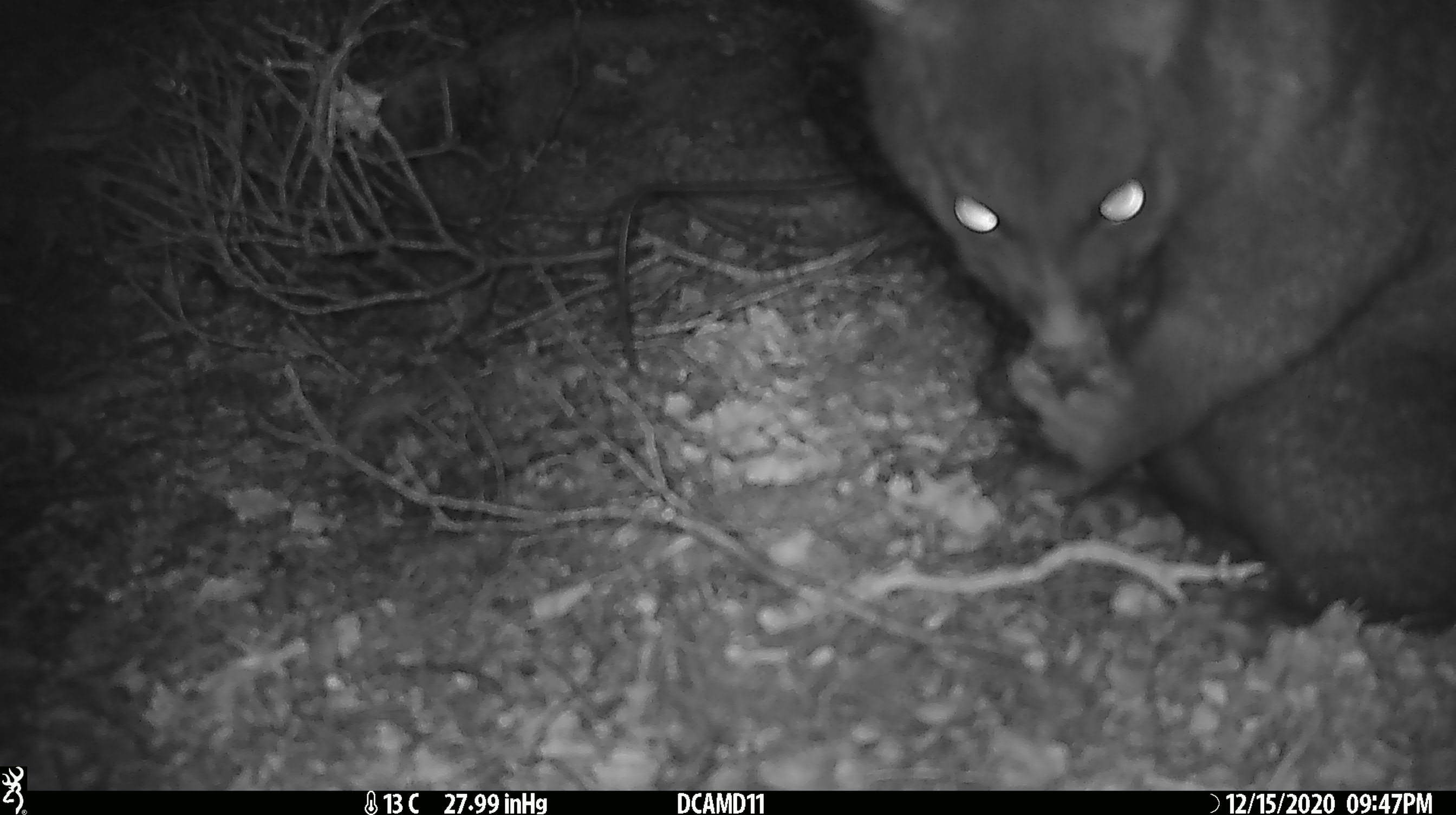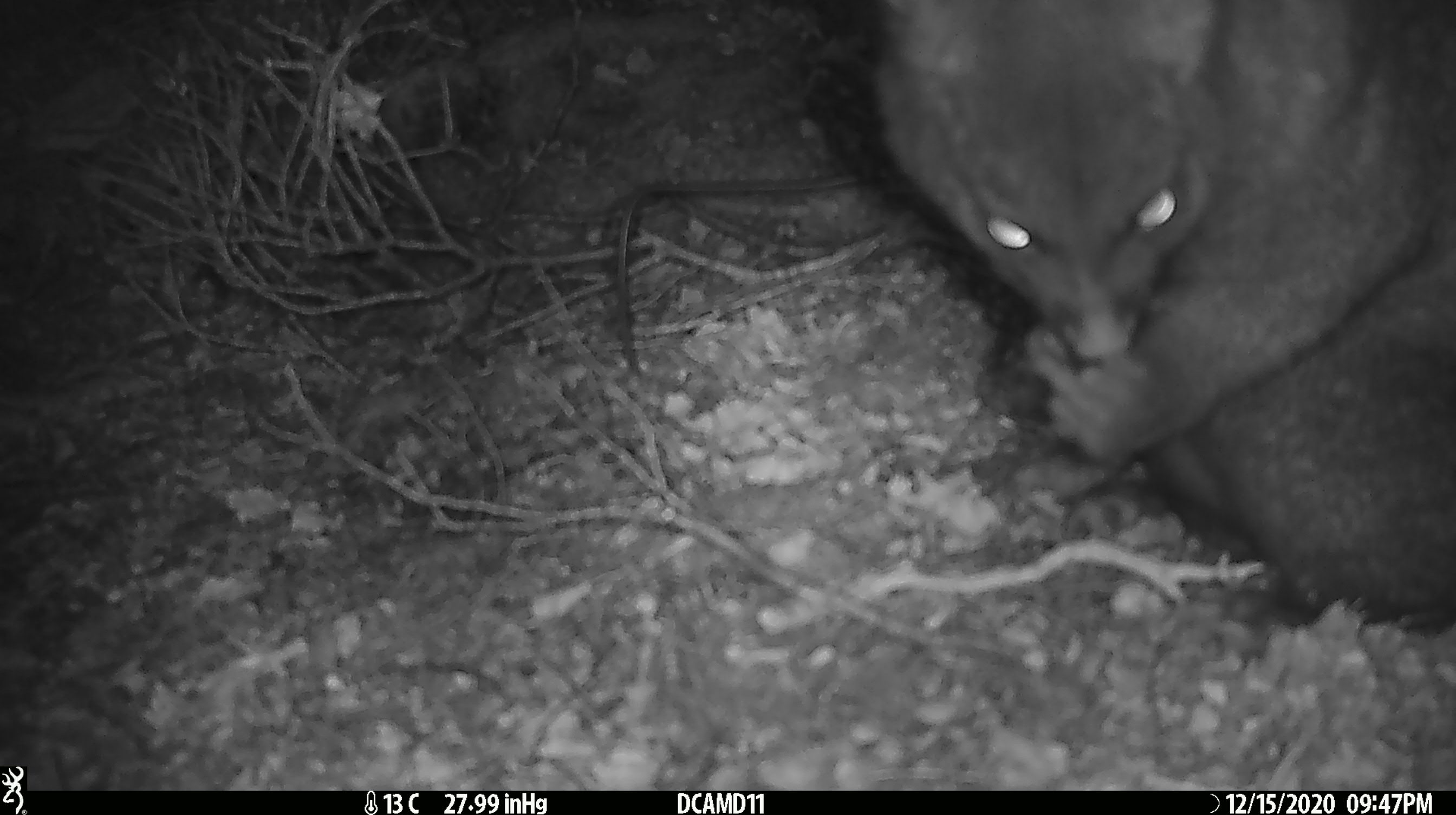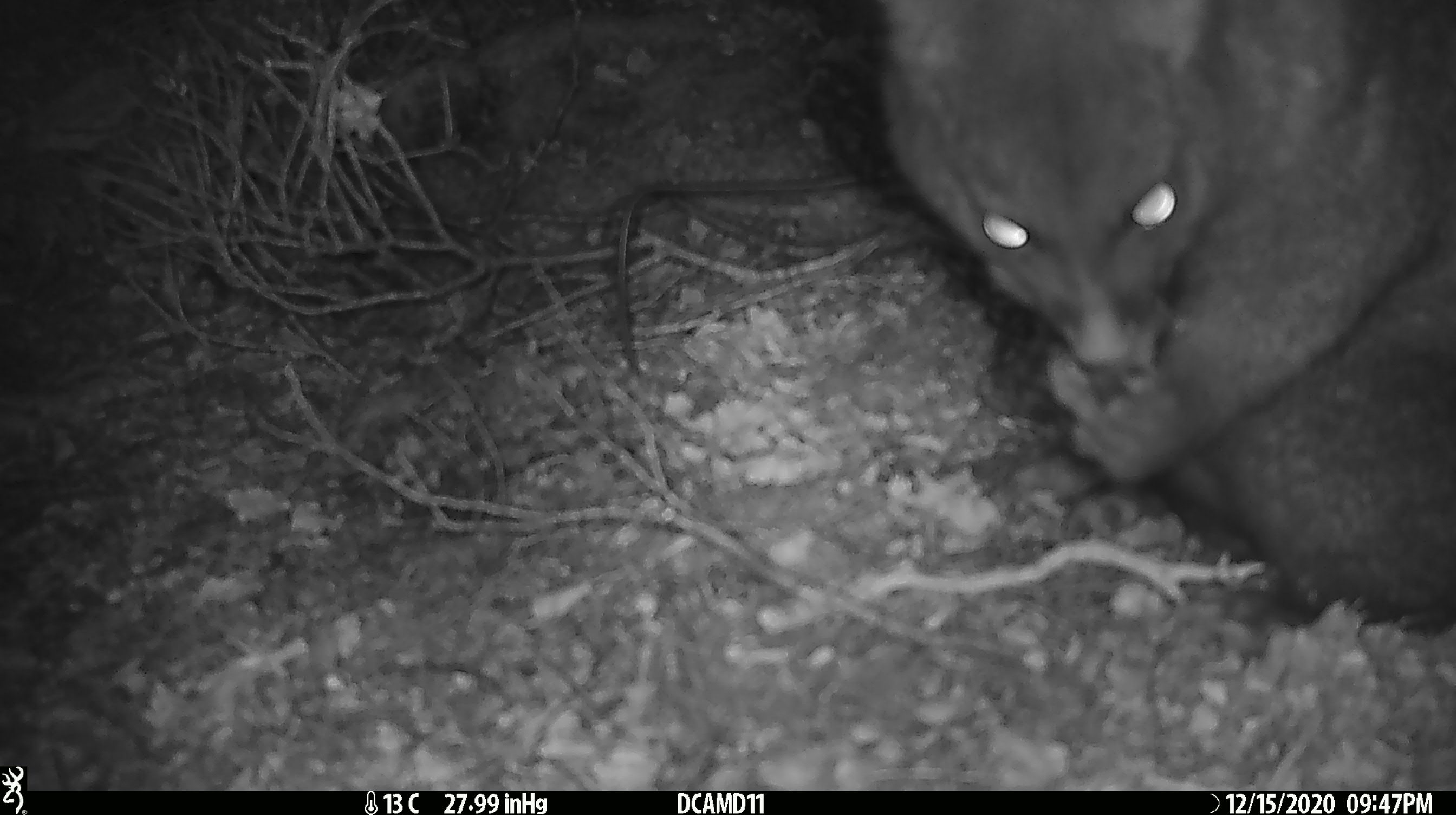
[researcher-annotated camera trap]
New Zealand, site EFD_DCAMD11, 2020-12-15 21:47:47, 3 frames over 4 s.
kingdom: Animalia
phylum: Chordata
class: Mammalia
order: Diprotodontia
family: Phalangeridae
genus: Trichosurus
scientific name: Trichosurus vulpecula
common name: common brushtail possum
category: possum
Possum (common brushtail possum) (Trichosurus vulpecula).